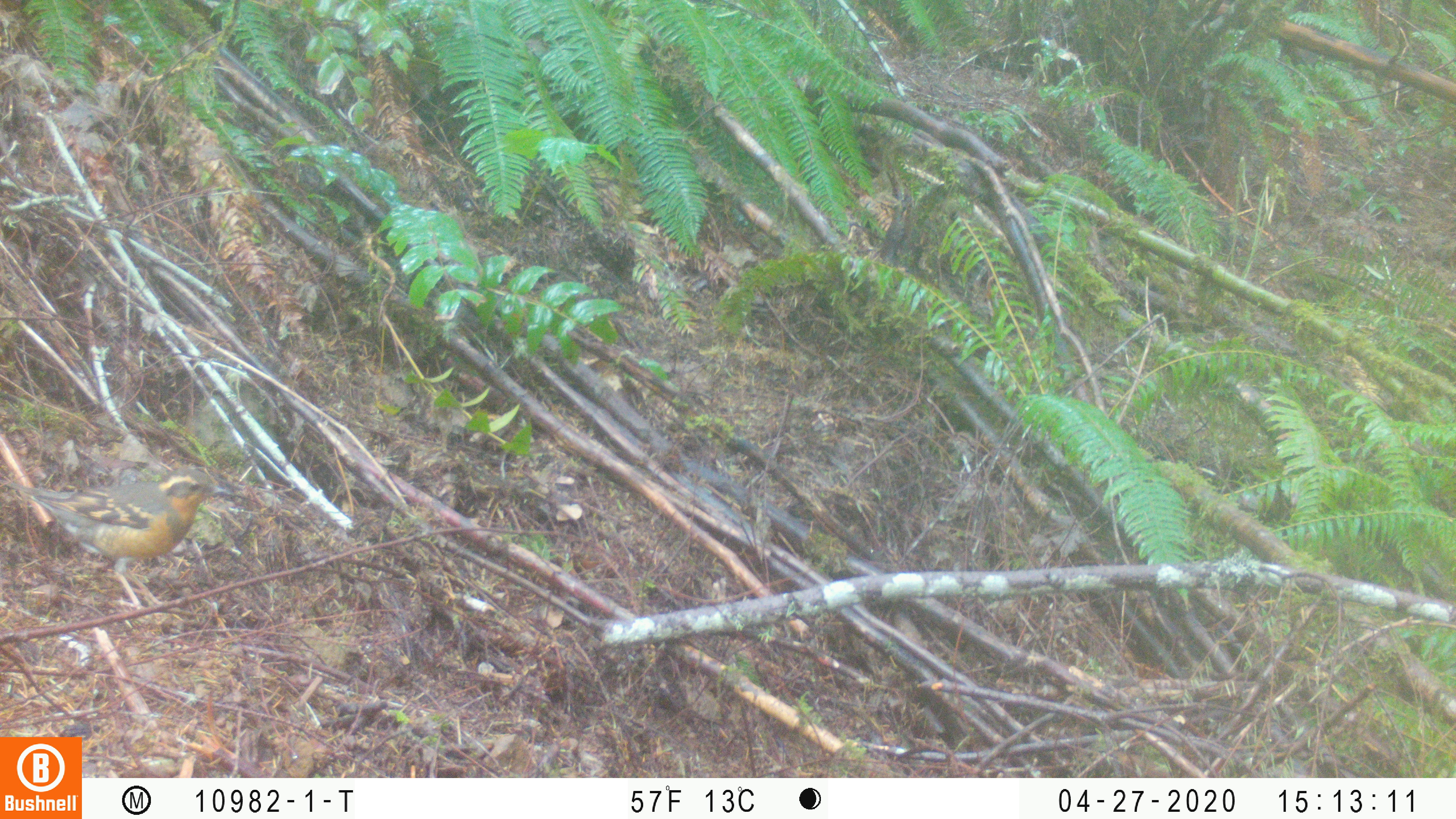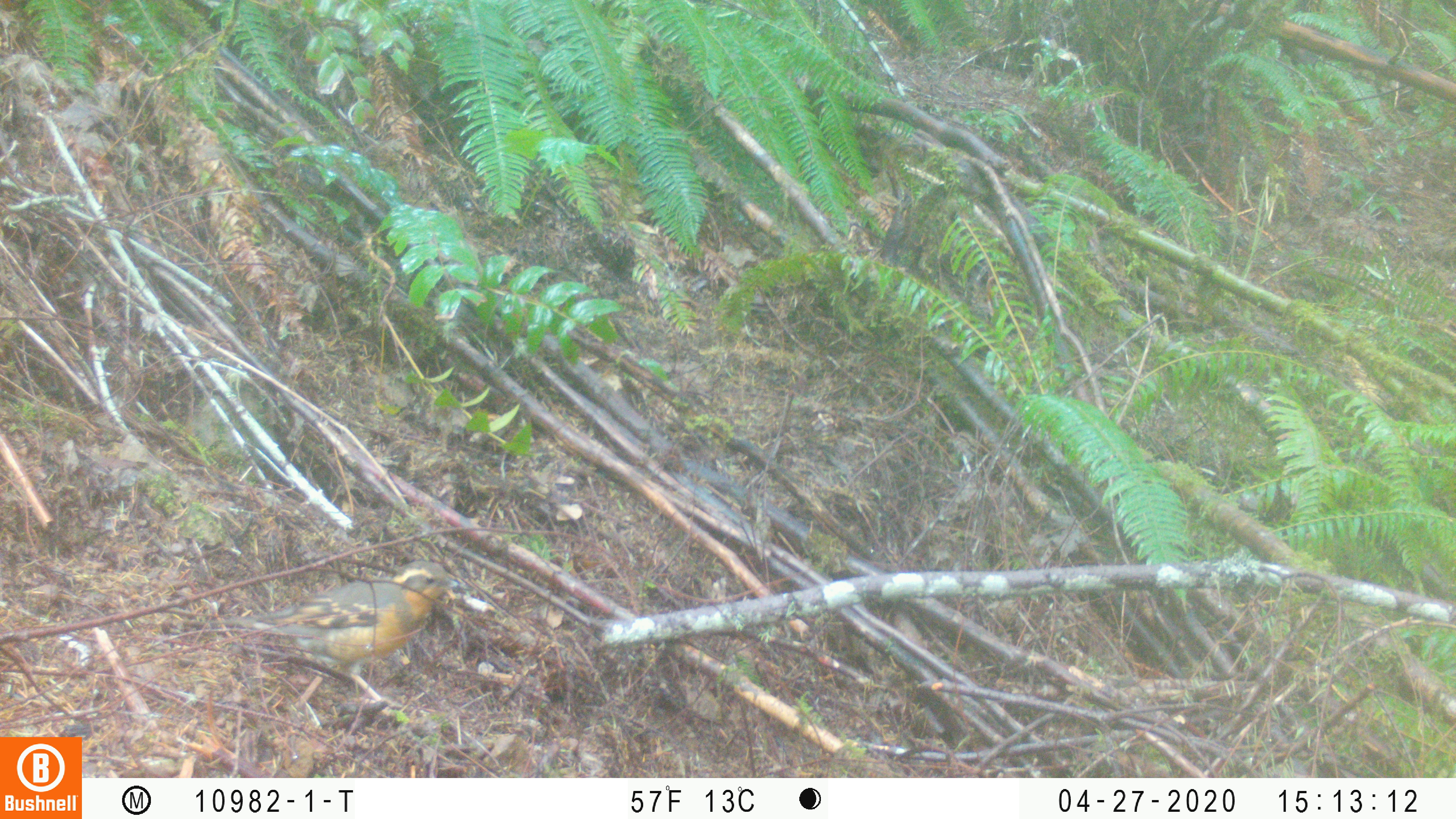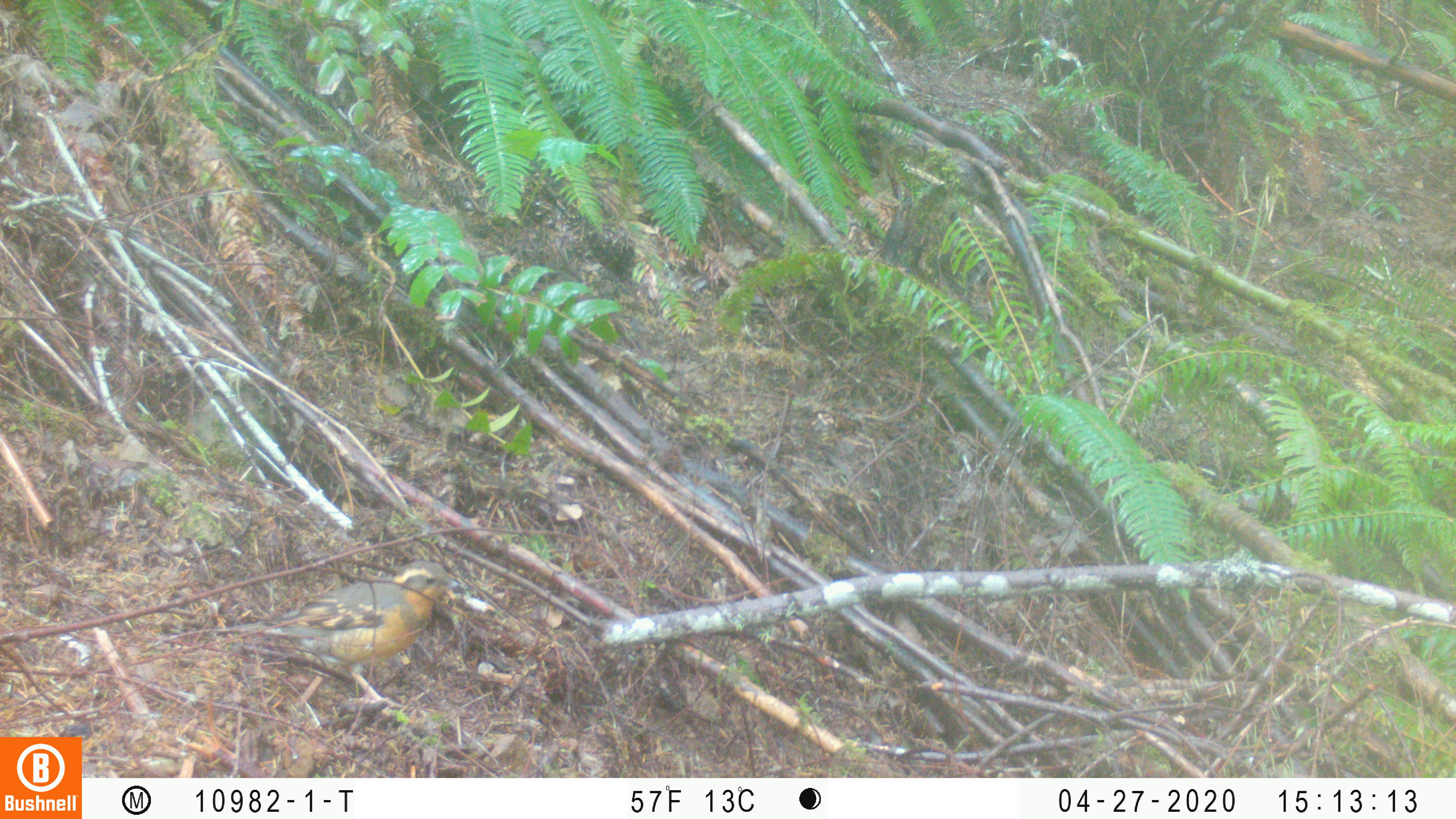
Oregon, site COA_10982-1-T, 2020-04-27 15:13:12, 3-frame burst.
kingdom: Animalia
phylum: Chordata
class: Aves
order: Passeriformes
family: Turdidae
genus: Ixoreus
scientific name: Ixoreus naevius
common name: varied thrush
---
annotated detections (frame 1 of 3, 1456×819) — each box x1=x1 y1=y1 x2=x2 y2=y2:
varied thrush: x1=9 y1=469 x2=221 y2=613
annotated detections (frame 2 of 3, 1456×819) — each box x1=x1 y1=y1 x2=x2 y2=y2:
varied thrush: x1=224 y1=565 x2=464 y2=699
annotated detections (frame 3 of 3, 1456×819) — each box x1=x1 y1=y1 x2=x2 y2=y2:
varied thrush: x1=212 y1=562 x2=464 y2=706